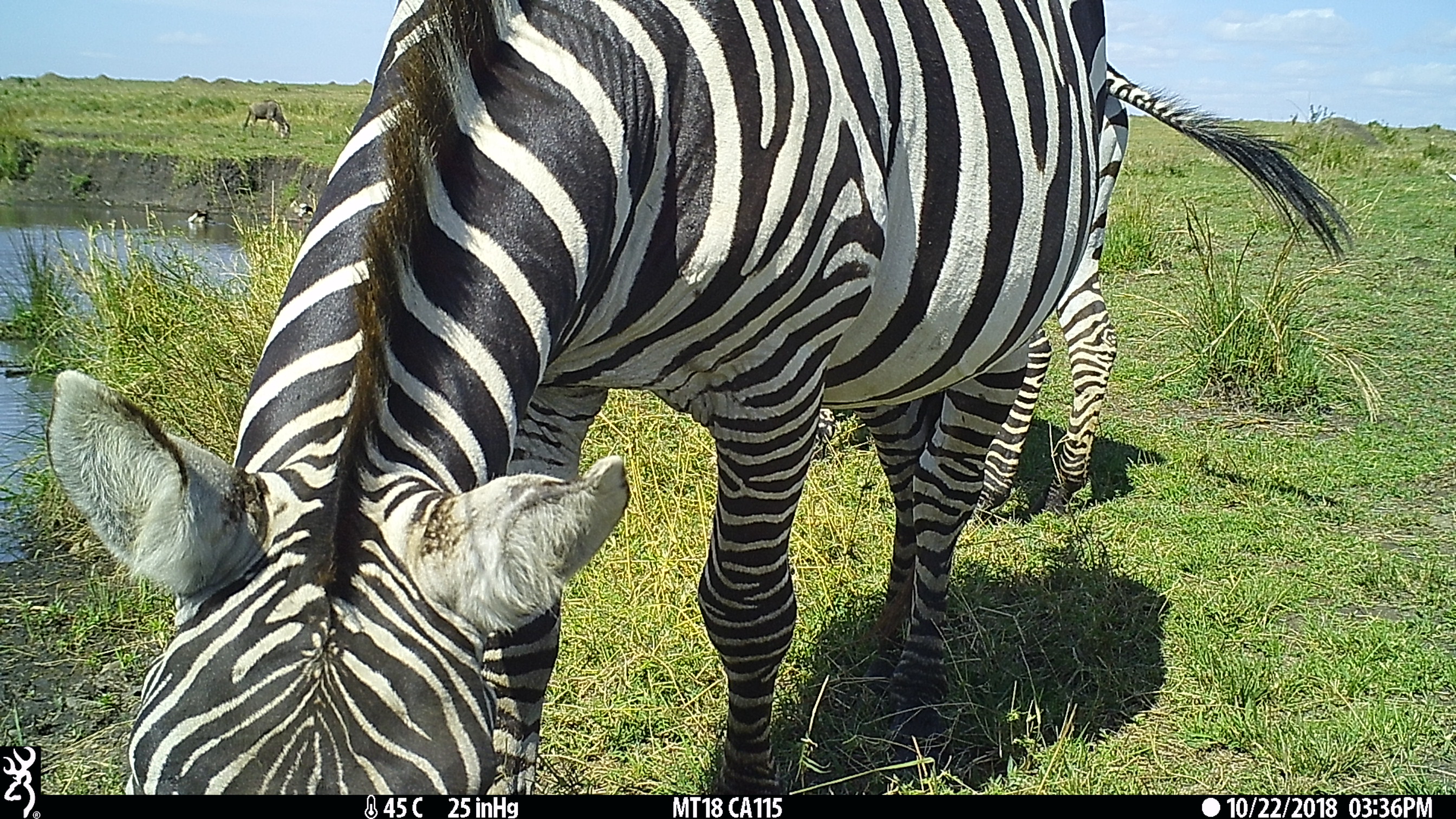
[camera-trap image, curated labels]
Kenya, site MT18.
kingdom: Animalia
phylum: Chordata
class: Mammalia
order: Artiodactyla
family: Bovidae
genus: Connochaetes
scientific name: Connochaetes taurinus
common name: blue wildebeest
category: wildebeest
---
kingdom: Animalia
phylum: Chordata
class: Mammalia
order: Perissodactyla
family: Equidae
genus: Equus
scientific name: Equus quagga burchellii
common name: burchell's zebra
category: zebra